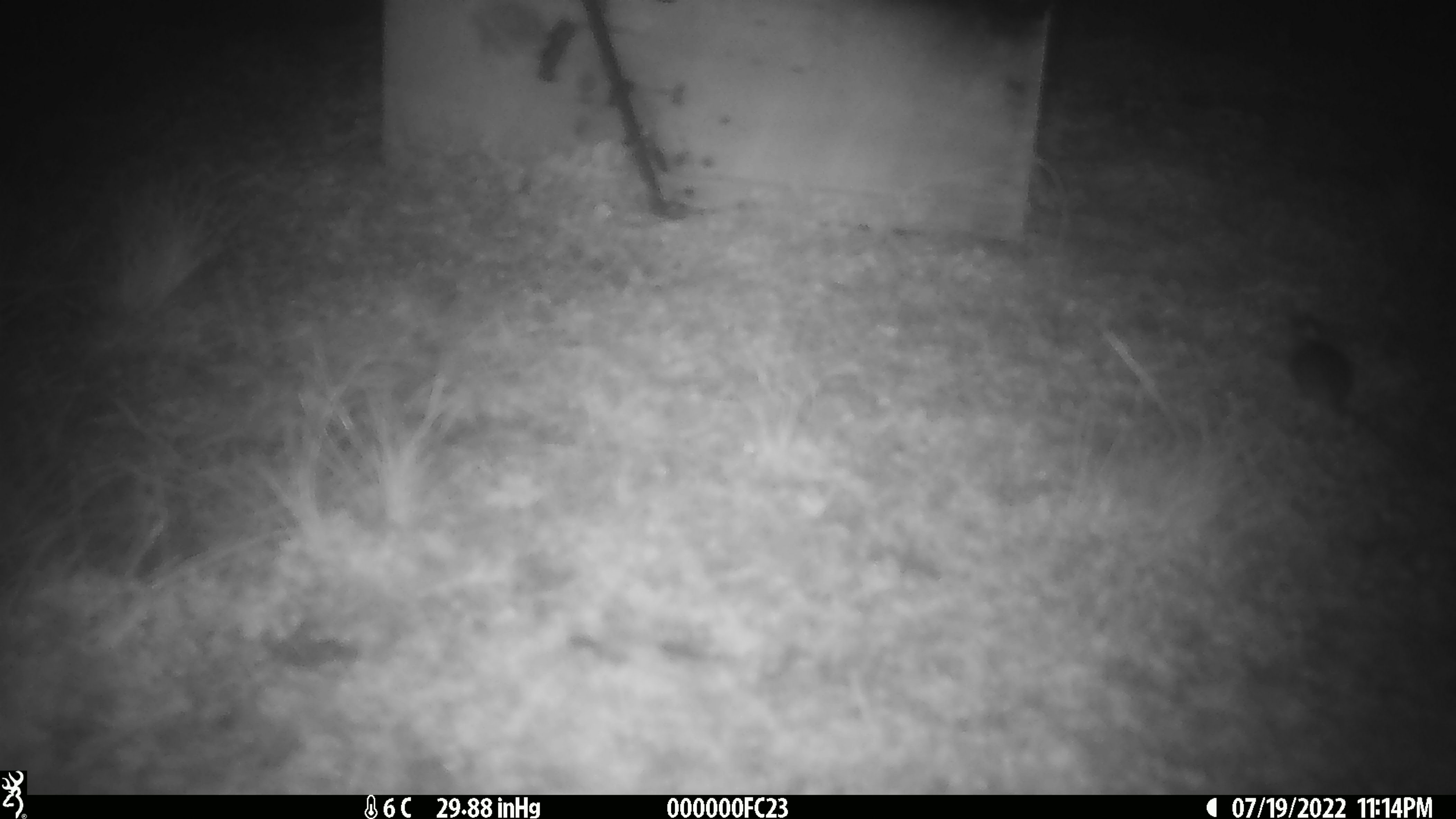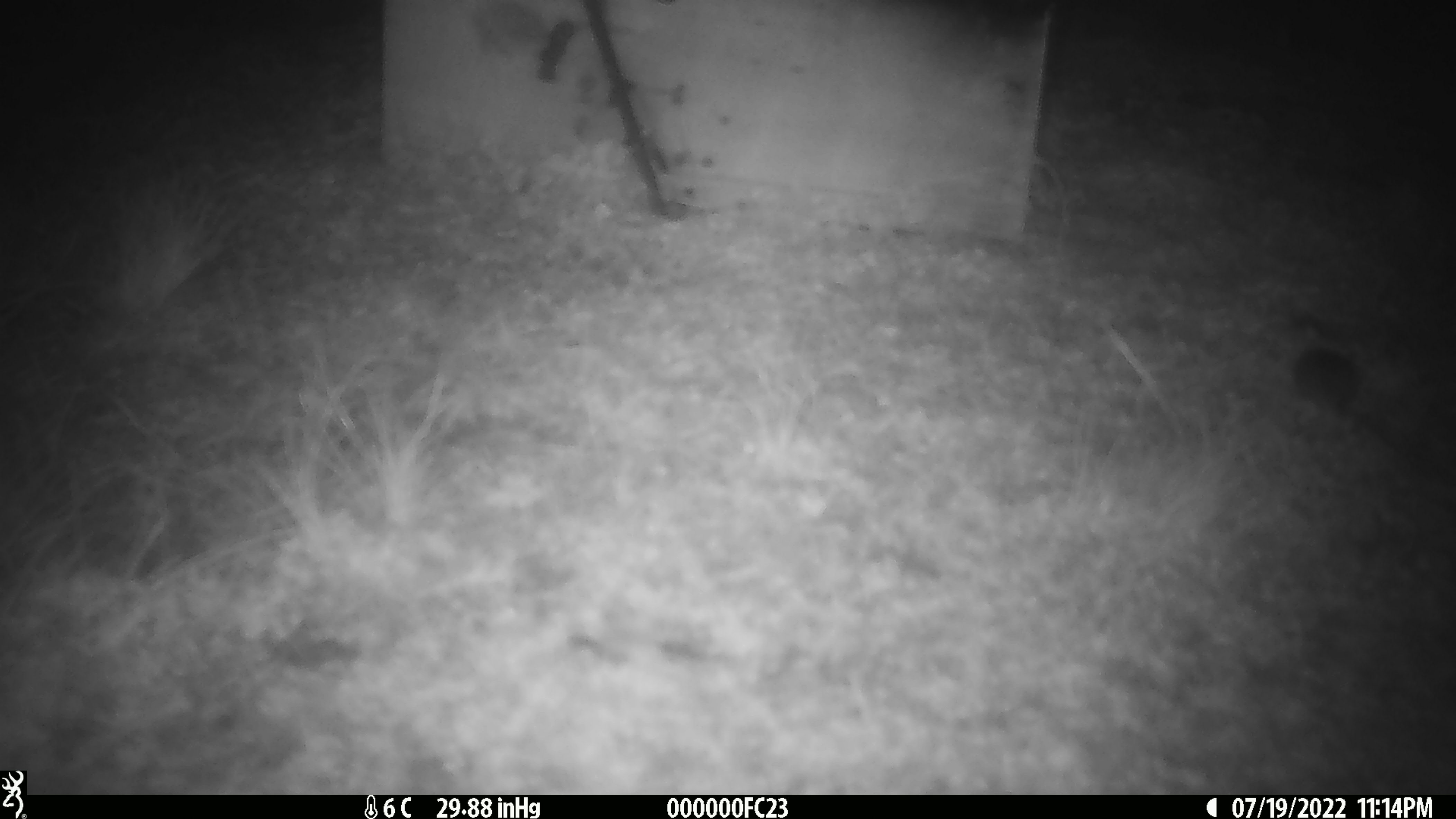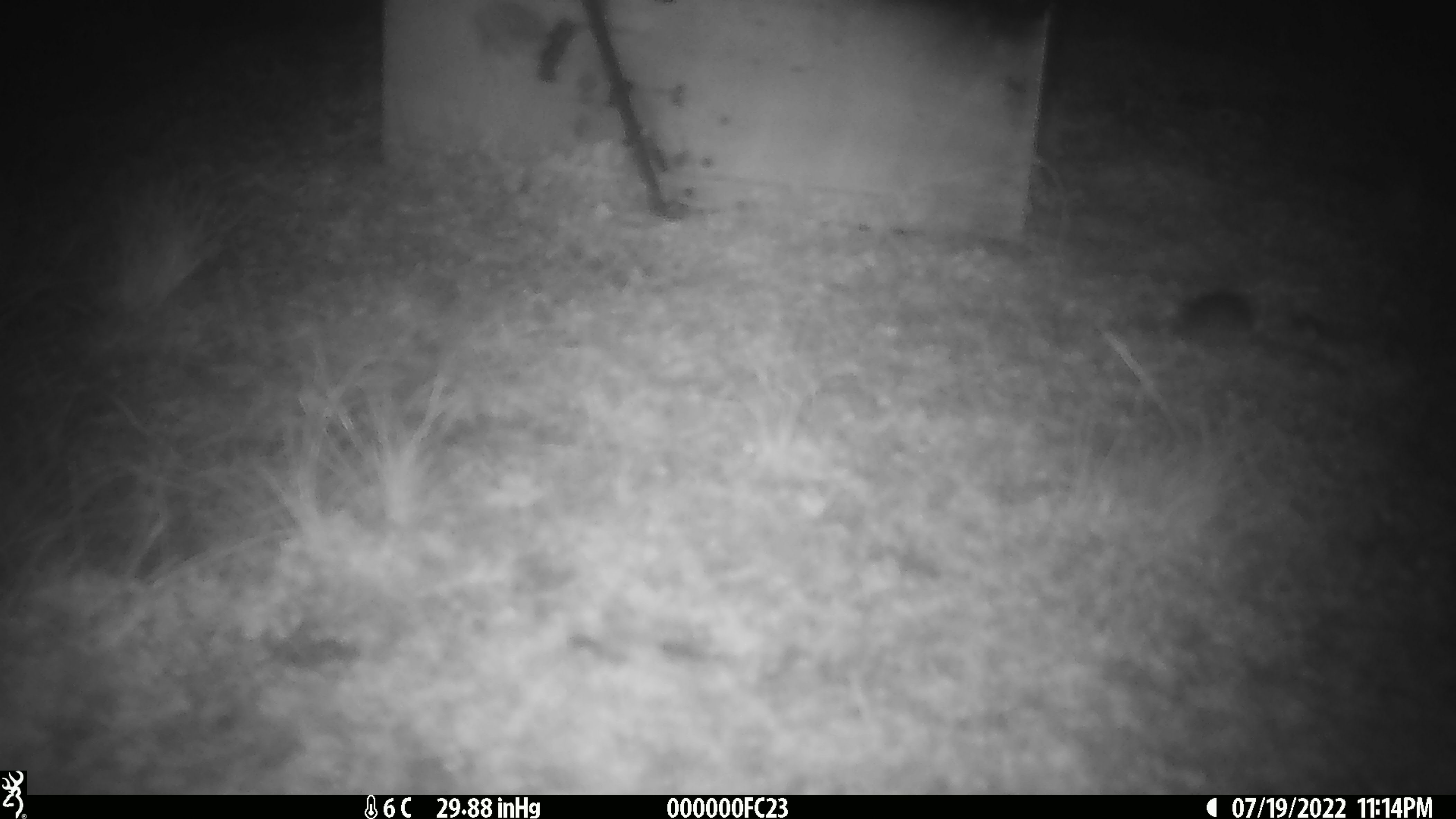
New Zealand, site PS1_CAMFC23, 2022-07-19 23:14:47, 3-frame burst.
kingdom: Animalia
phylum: Chordata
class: Mammalia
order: Rodentia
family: Muridae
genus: Mus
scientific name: Mus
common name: mouse